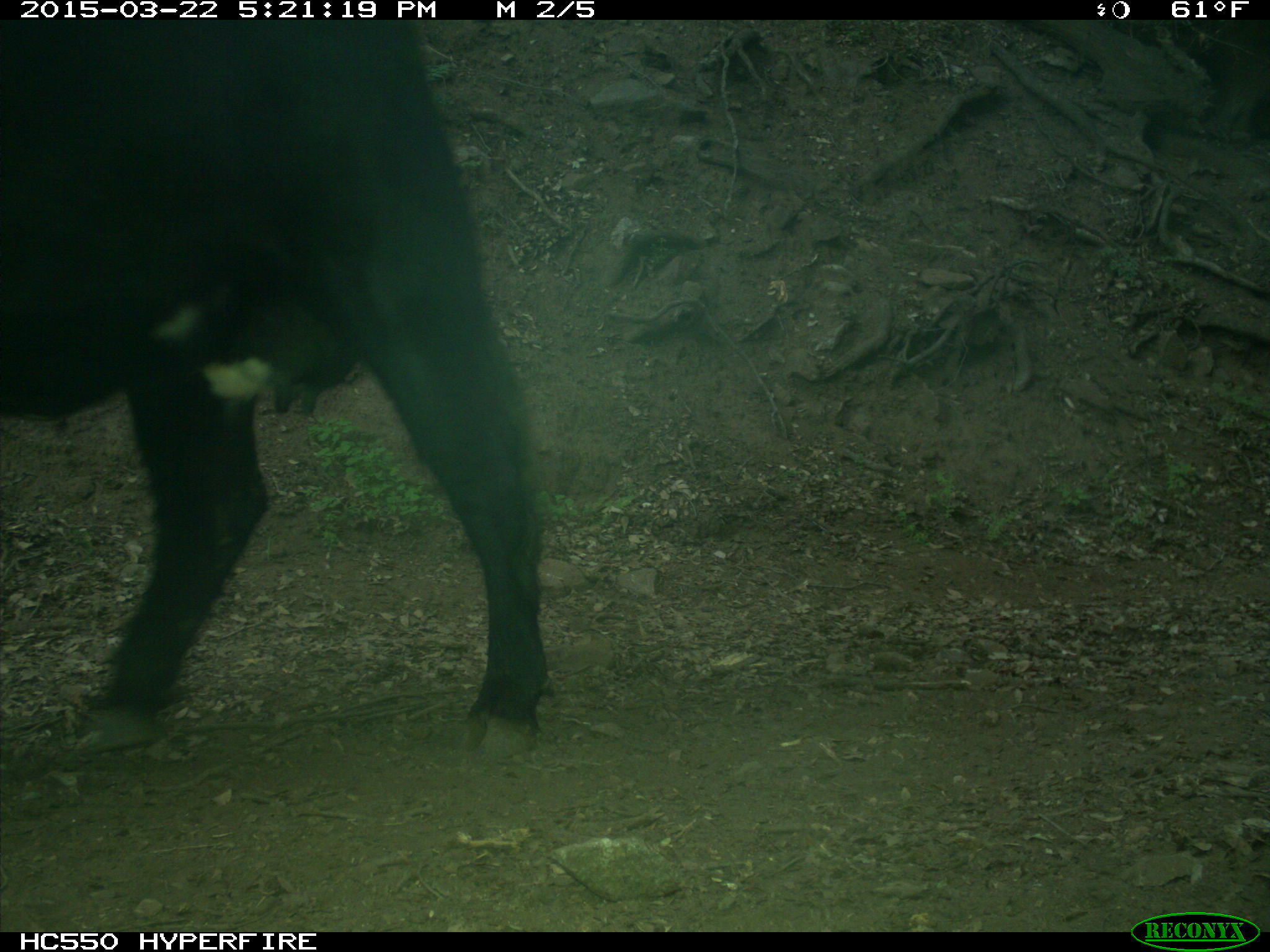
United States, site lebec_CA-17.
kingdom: Animalia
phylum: Chordata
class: Mammalia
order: Artiodactyla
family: Bovidae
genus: Bos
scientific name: Bos taurus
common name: domestic cow